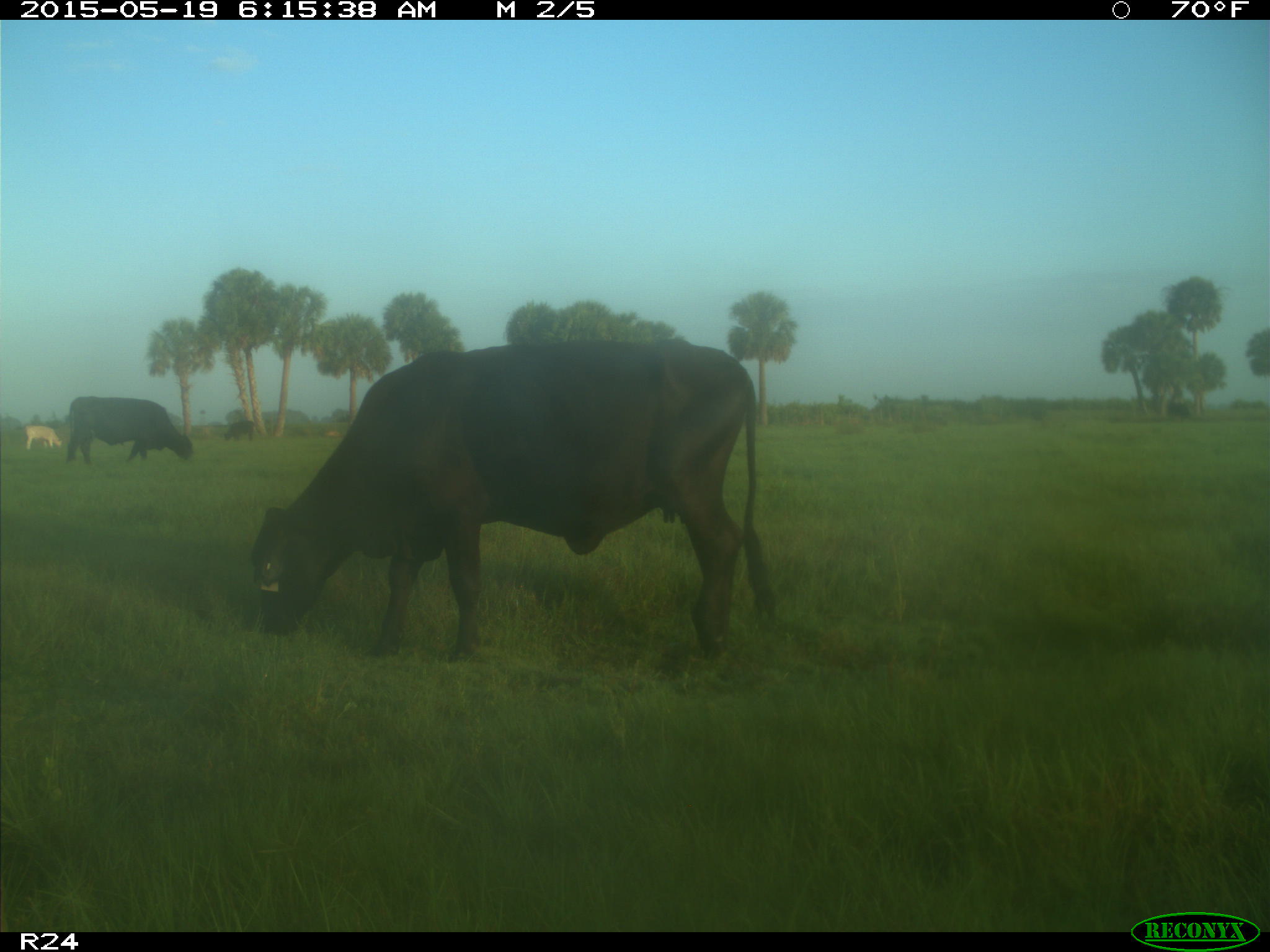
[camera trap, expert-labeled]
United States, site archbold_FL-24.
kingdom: Animalia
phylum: Chordata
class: Mammalia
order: Artiodactyla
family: Bovidae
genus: Bos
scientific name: Bos taurus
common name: domestic cow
Bos taurus (domestic cow).